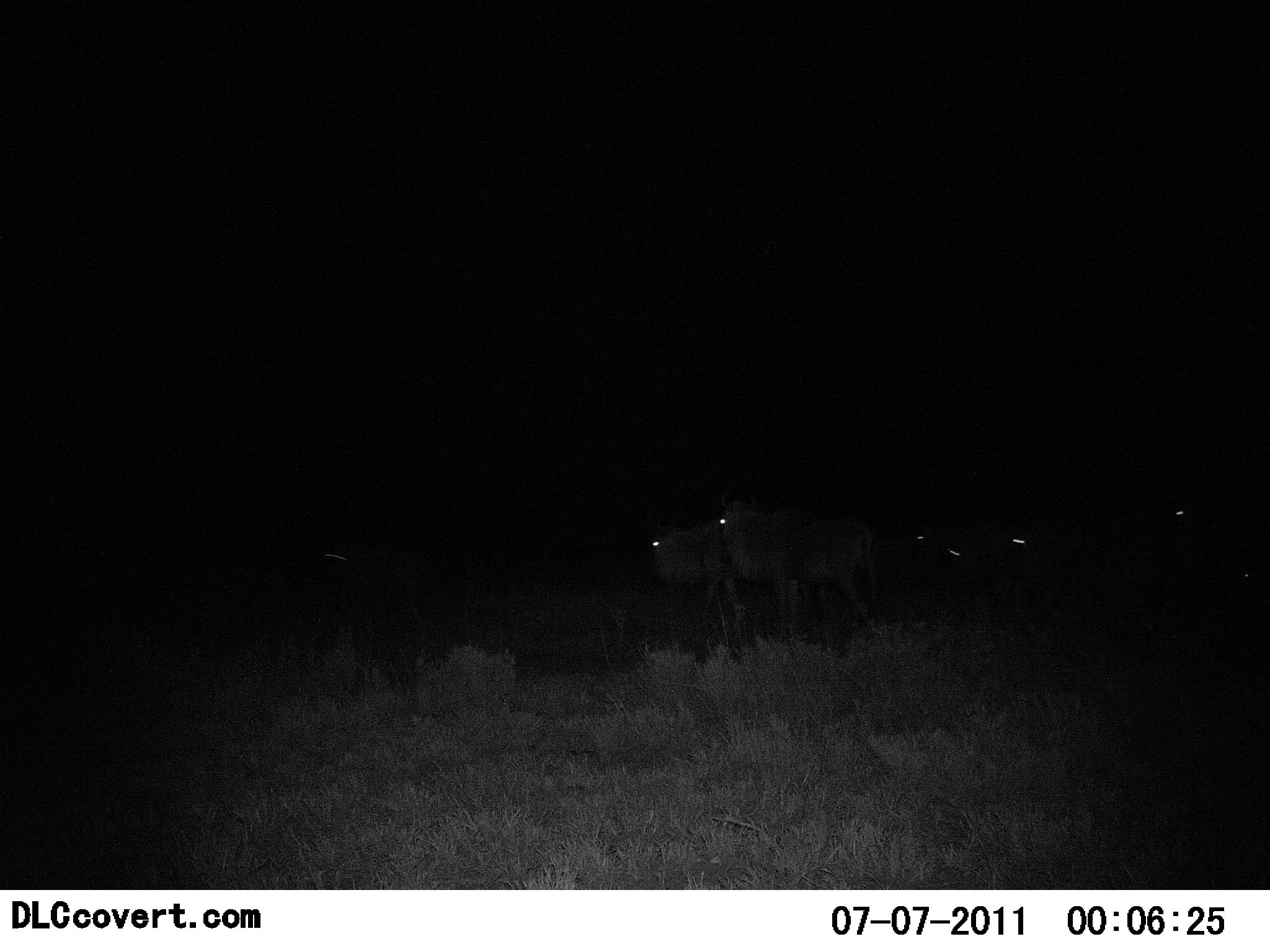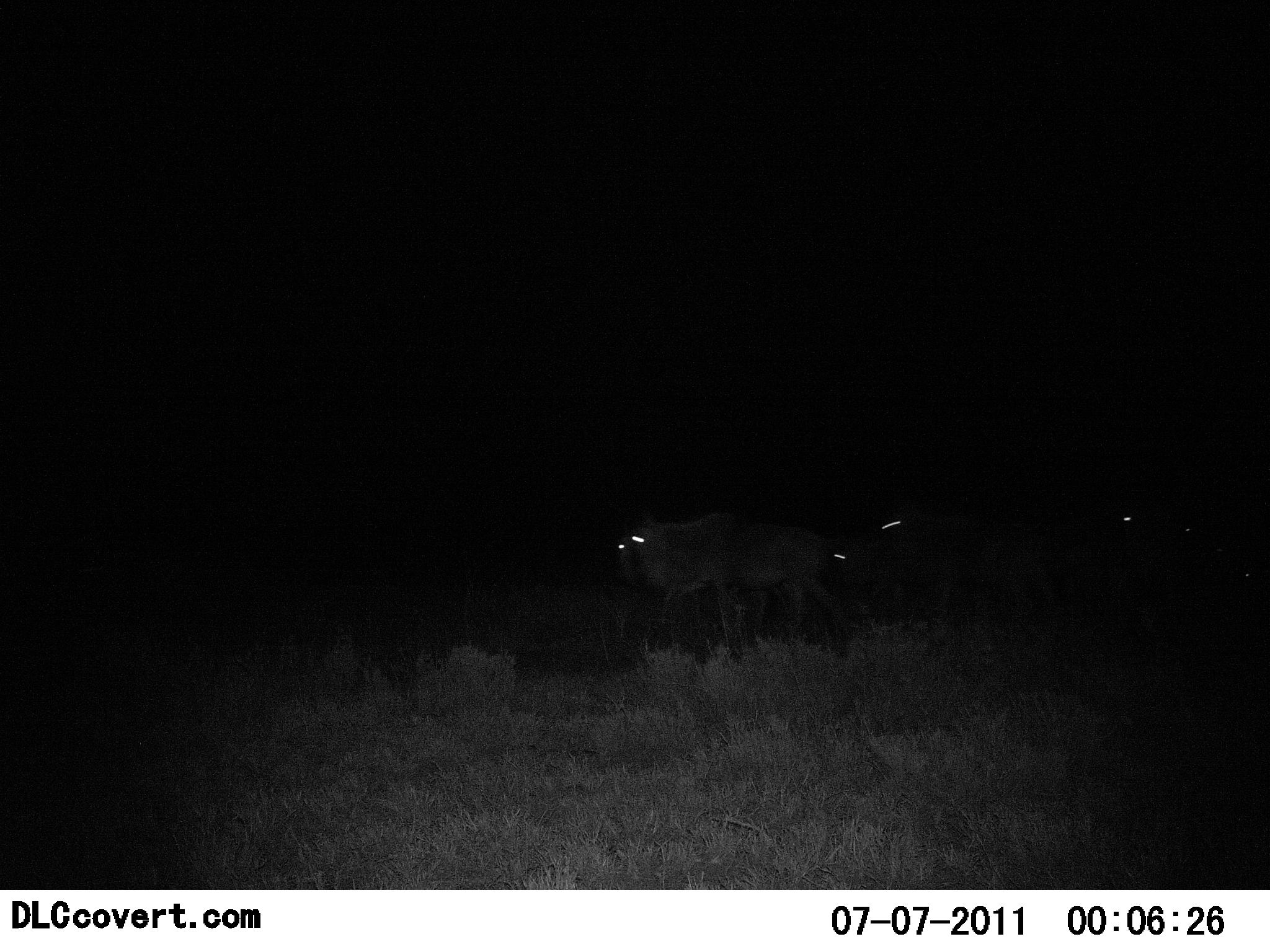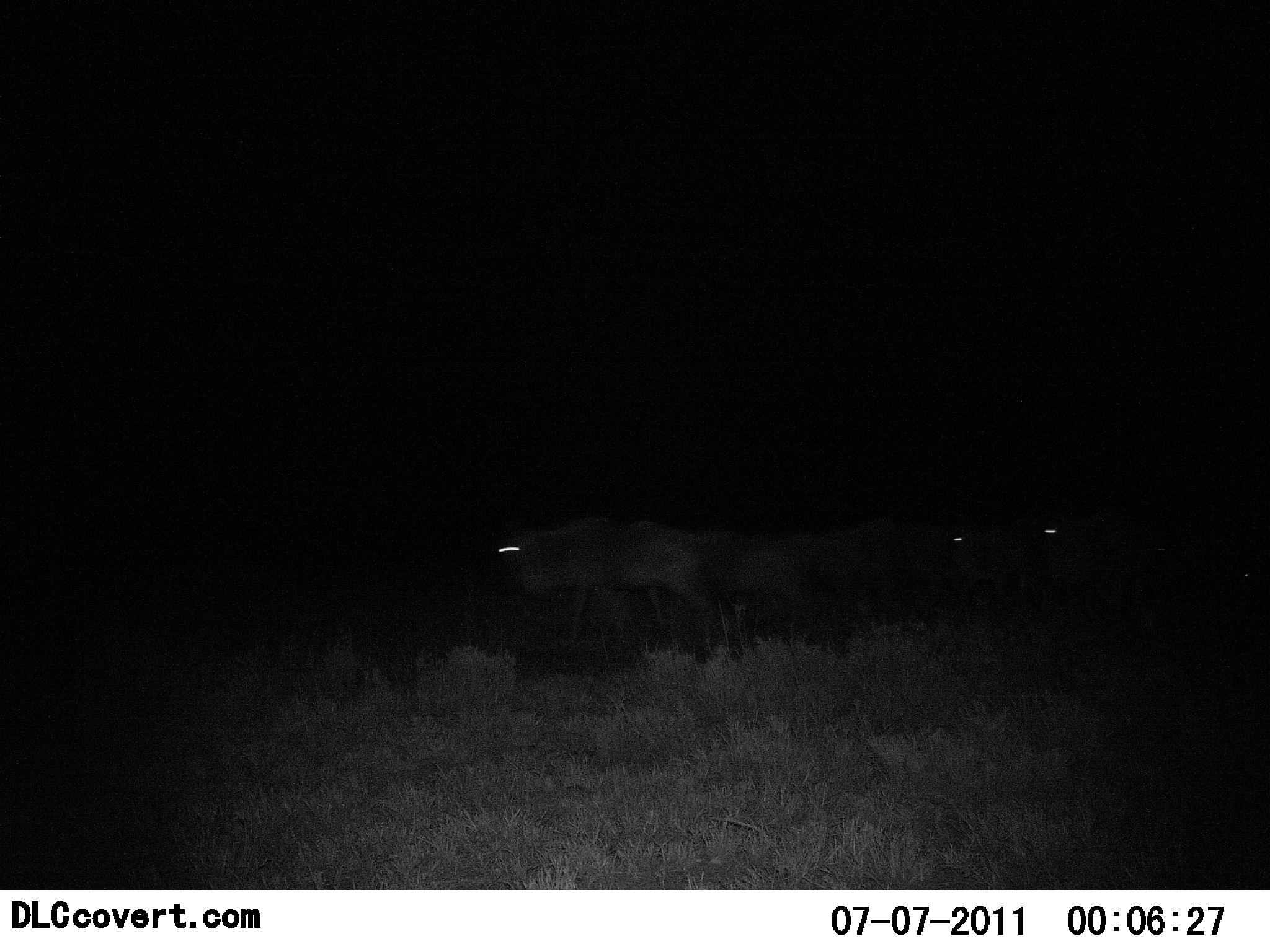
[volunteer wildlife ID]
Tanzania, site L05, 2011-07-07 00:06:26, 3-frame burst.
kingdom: Animalia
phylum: Chordata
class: Mammalia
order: Artiodactyla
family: Bovidae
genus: Connochaetes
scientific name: Connochaetes taurinus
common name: blue wildebeest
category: wildebeest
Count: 7.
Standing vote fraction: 7%.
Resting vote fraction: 7%.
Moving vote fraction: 100%.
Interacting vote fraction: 0%.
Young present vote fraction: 0%.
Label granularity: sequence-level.